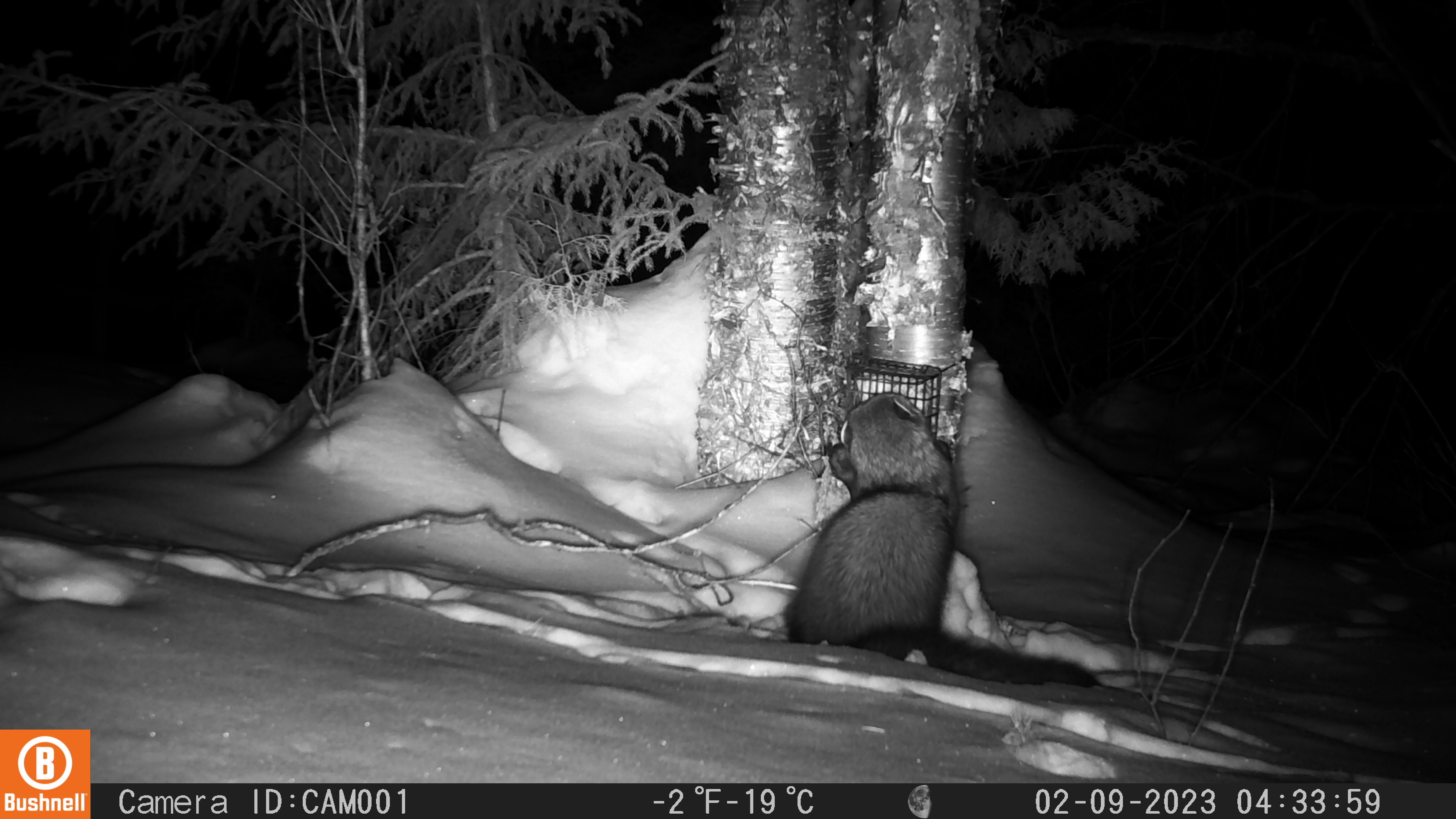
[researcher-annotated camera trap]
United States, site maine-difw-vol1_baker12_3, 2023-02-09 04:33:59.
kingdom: Animalia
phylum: Chordata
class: Mammalia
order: Carnivora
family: Mustelidae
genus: Pekania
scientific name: Pekania pennanti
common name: fisher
Fisher (Pekania pennanti).